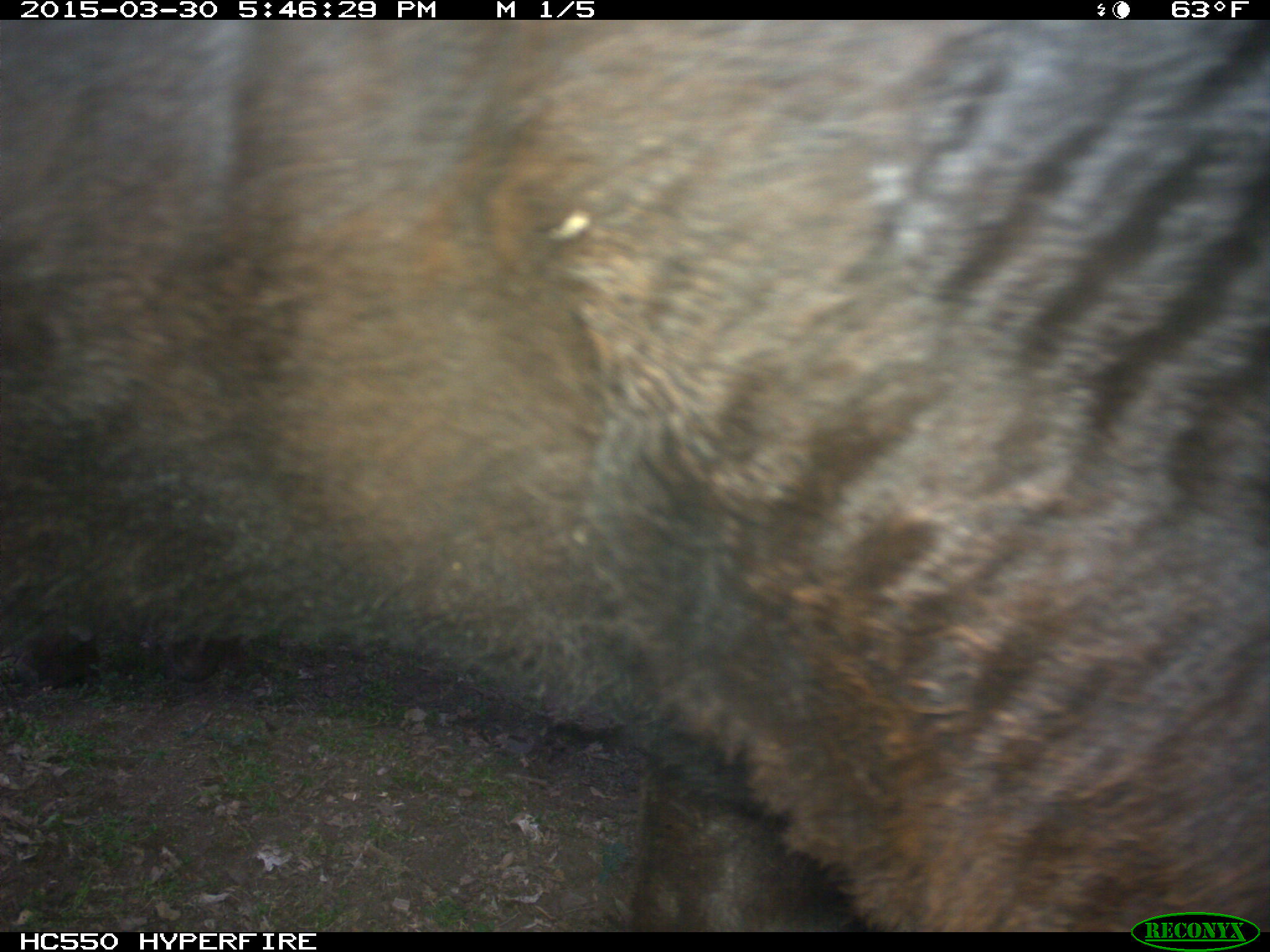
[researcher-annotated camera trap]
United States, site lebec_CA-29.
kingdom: Animalia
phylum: Chordata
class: Mammalia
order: Artiodactyla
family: Bovidae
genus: Bos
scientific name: Bos taurus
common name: domestic cow